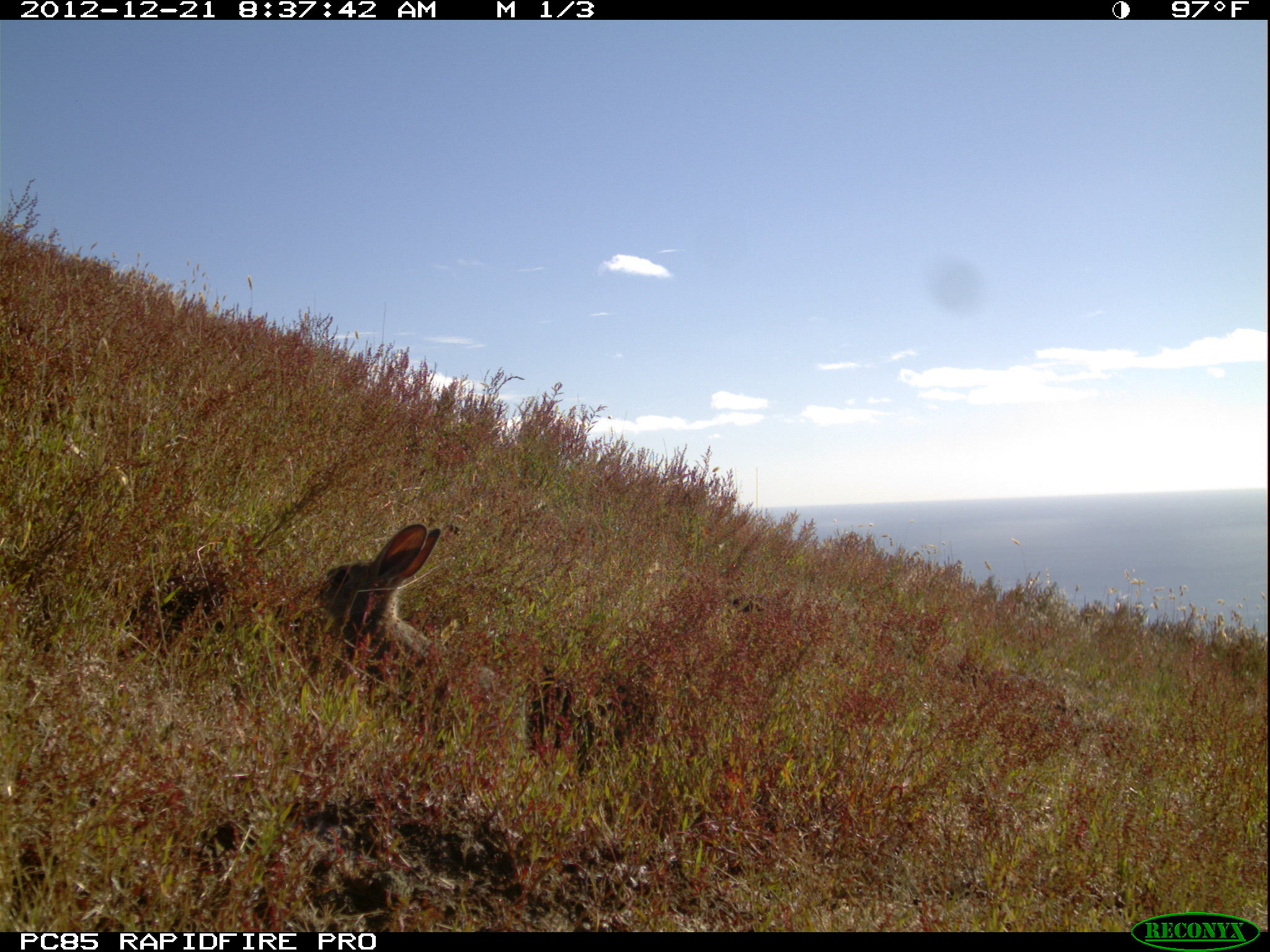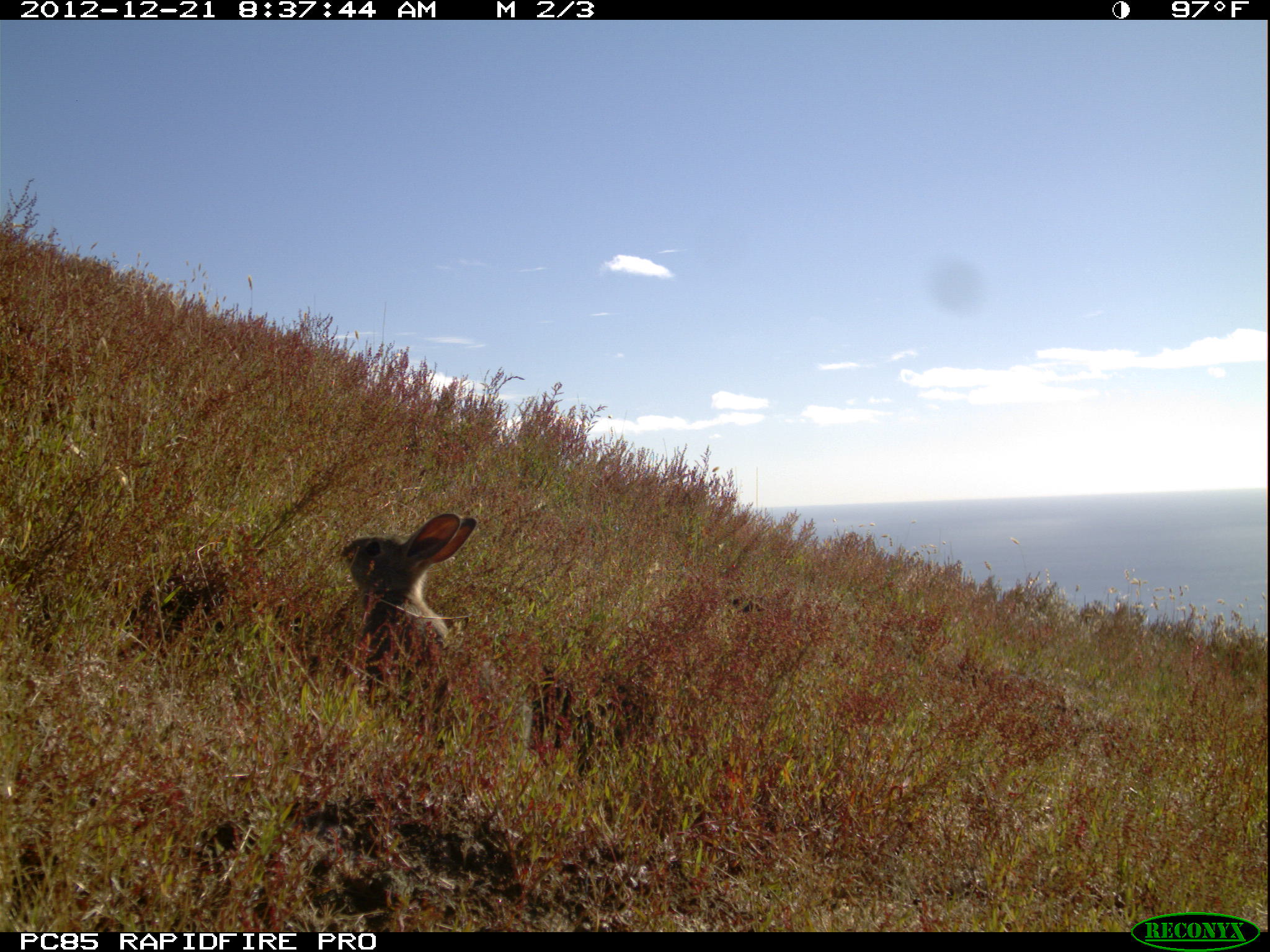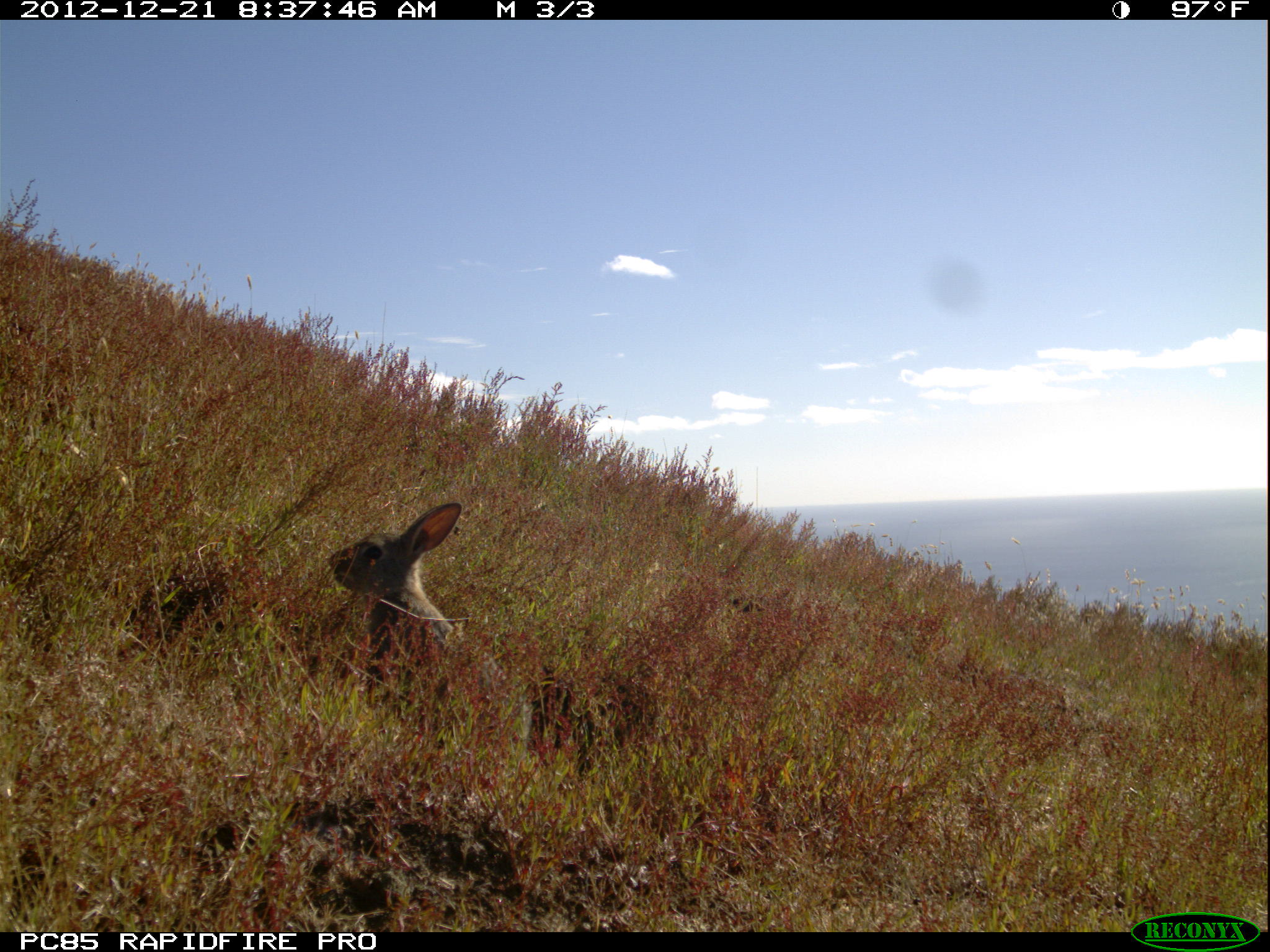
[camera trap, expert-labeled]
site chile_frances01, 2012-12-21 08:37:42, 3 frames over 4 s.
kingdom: Animalia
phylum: Chordata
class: Mammalia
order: Lagomorpha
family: Leporidae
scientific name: Leporidae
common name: rabbits and hares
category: rabbit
Rabbit (rabbits and hares) (Leporidae).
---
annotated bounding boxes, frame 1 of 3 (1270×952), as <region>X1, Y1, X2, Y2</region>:
rabbit: <region>307, 517, 524, 756</region>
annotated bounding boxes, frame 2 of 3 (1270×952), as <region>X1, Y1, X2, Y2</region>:
rabbit: <region>332, 513, 537, 754</region>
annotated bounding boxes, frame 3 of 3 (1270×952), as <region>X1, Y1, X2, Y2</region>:
rabbit: <region>321, 501, 538, 754</region>